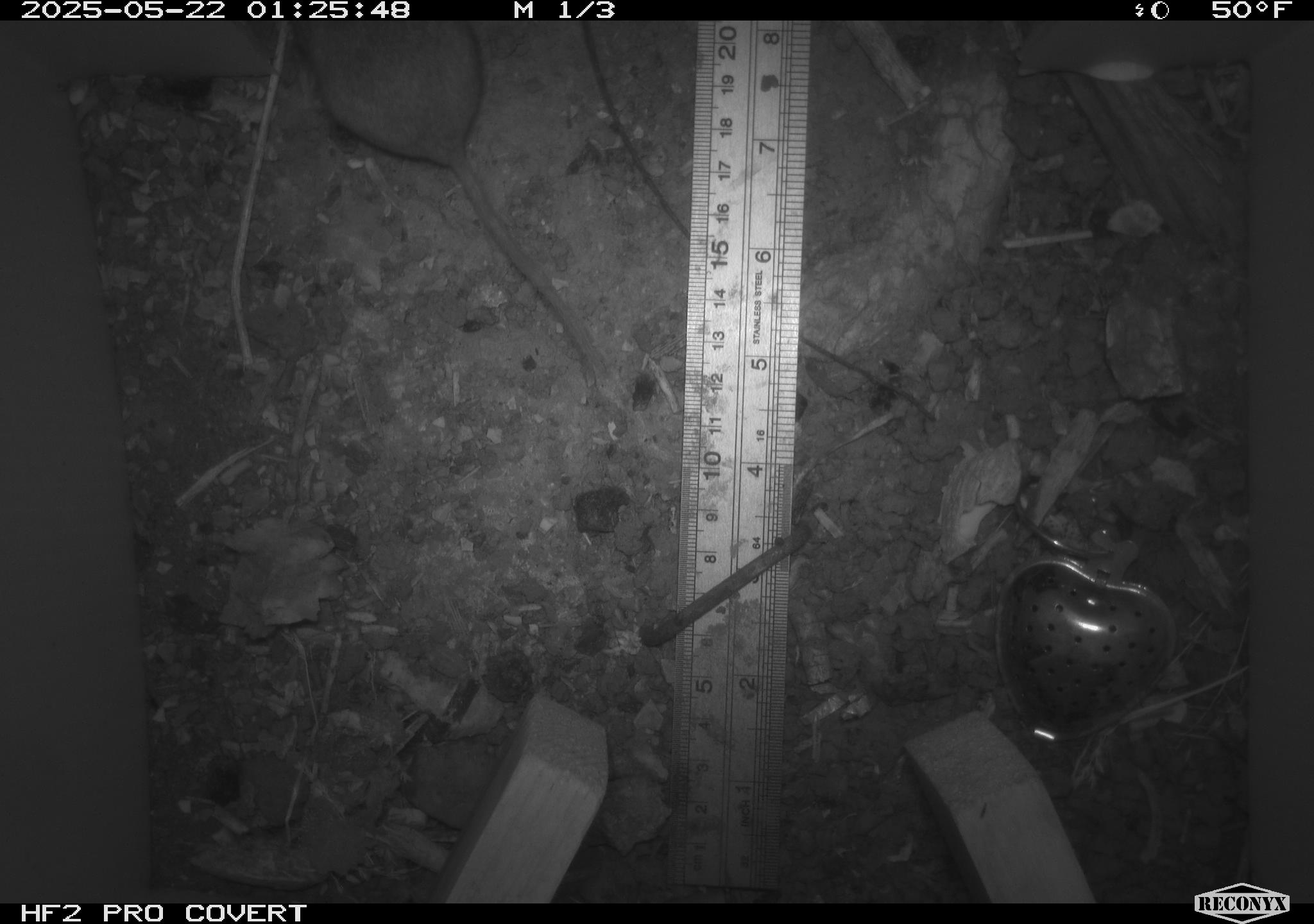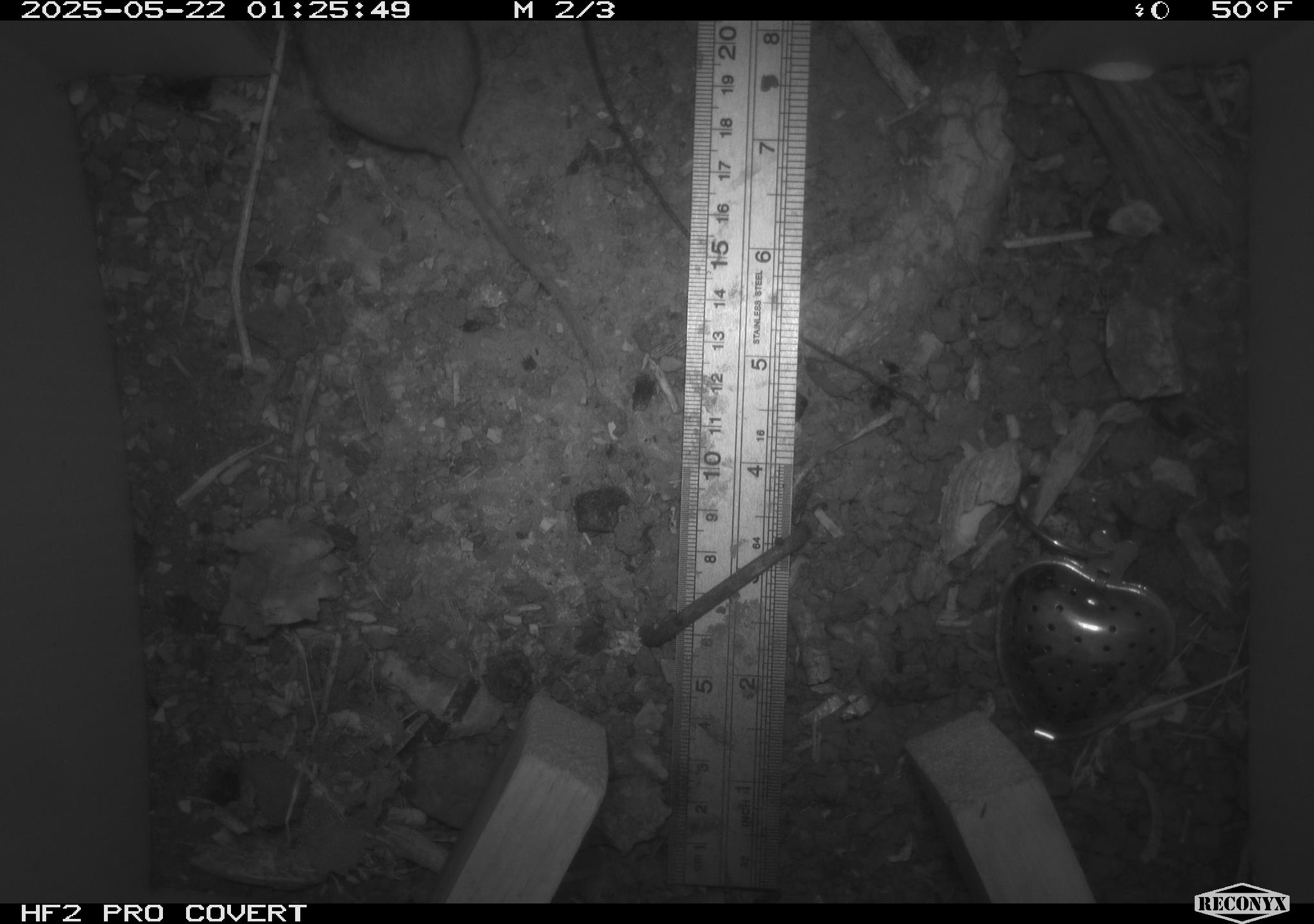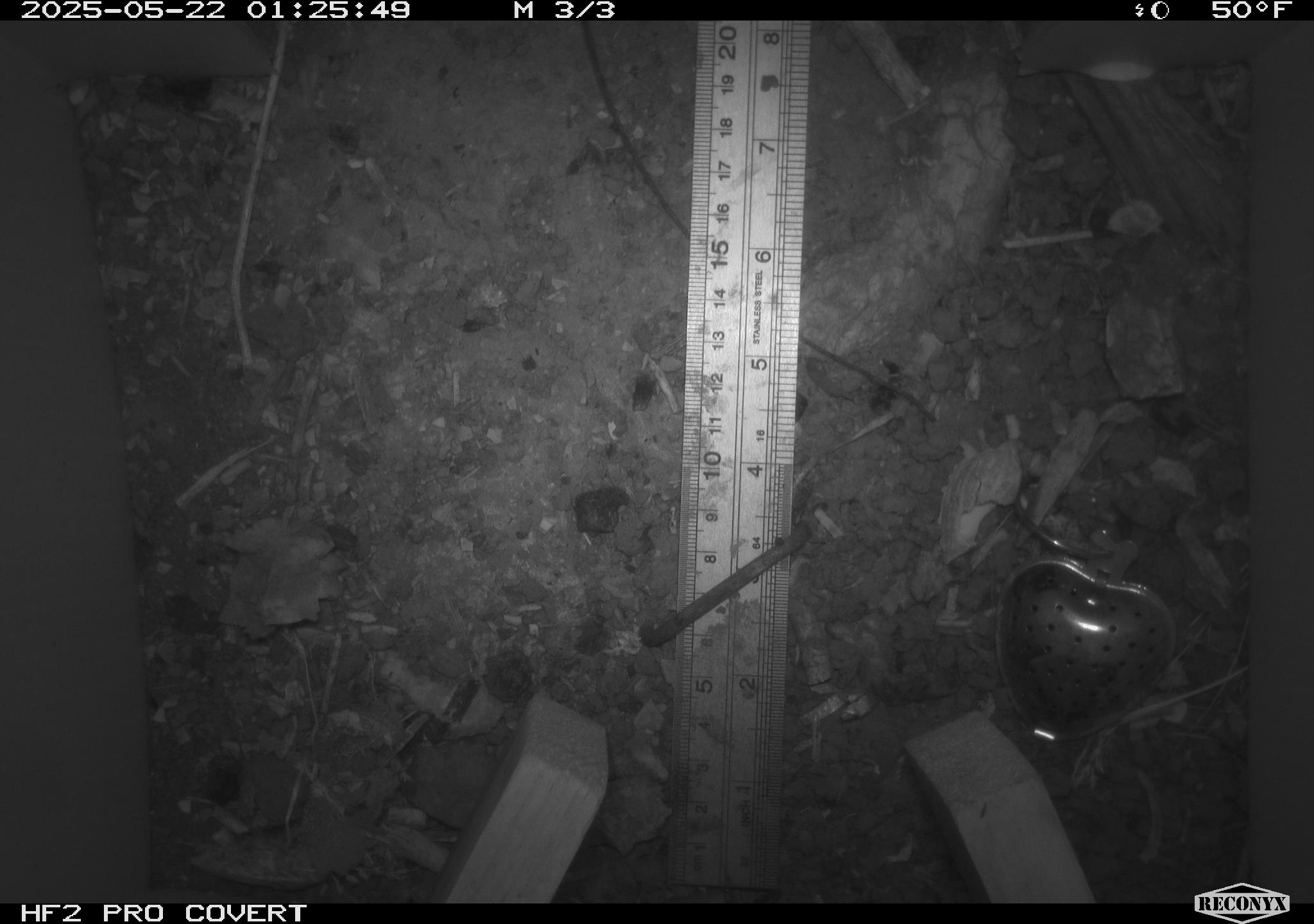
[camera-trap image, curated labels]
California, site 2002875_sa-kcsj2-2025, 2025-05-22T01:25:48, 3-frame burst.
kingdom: Animalia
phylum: Chordata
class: Mammalia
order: Rodentia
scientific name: Rodentia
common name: rodent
Rodent (Rodentia).